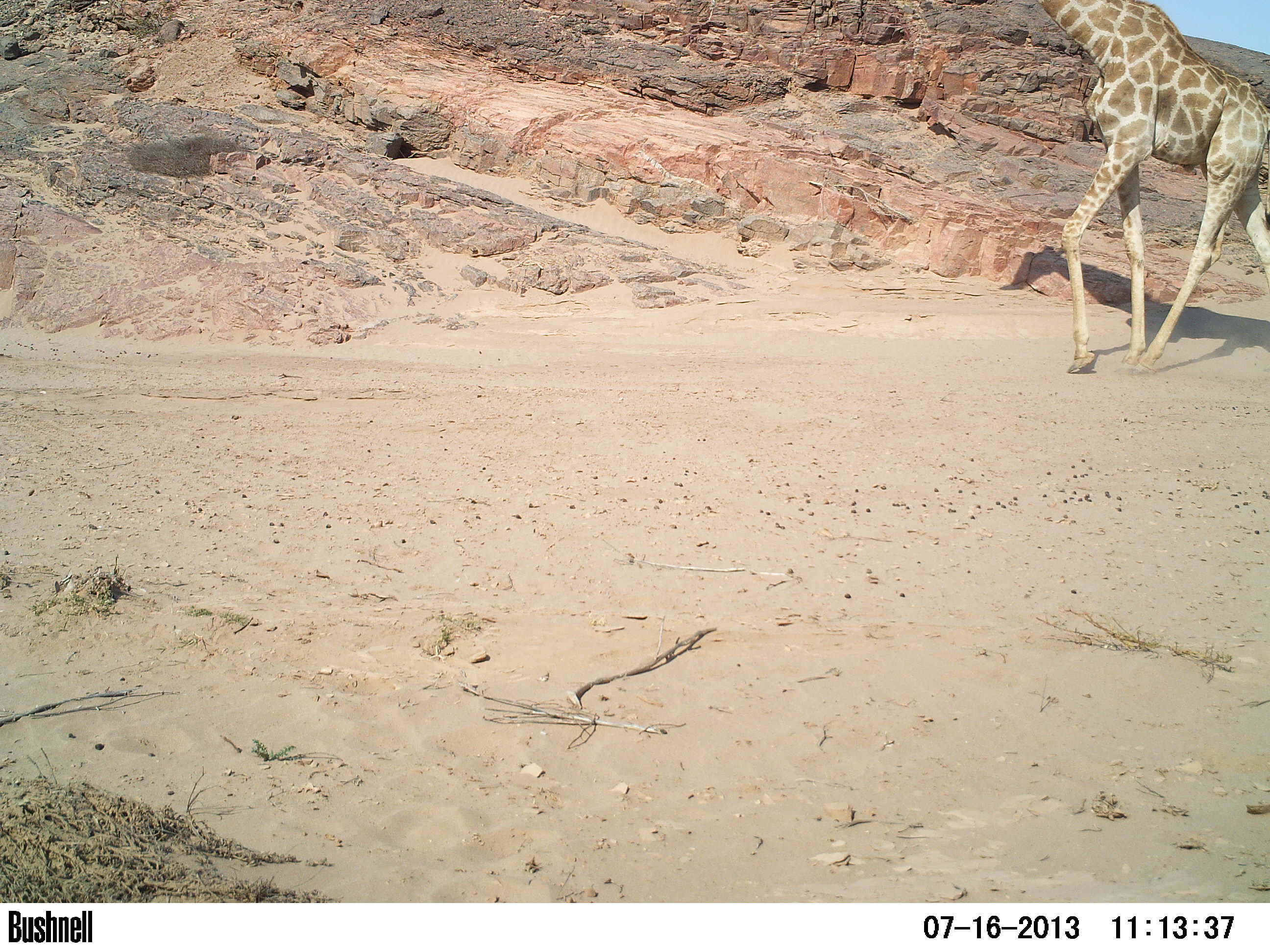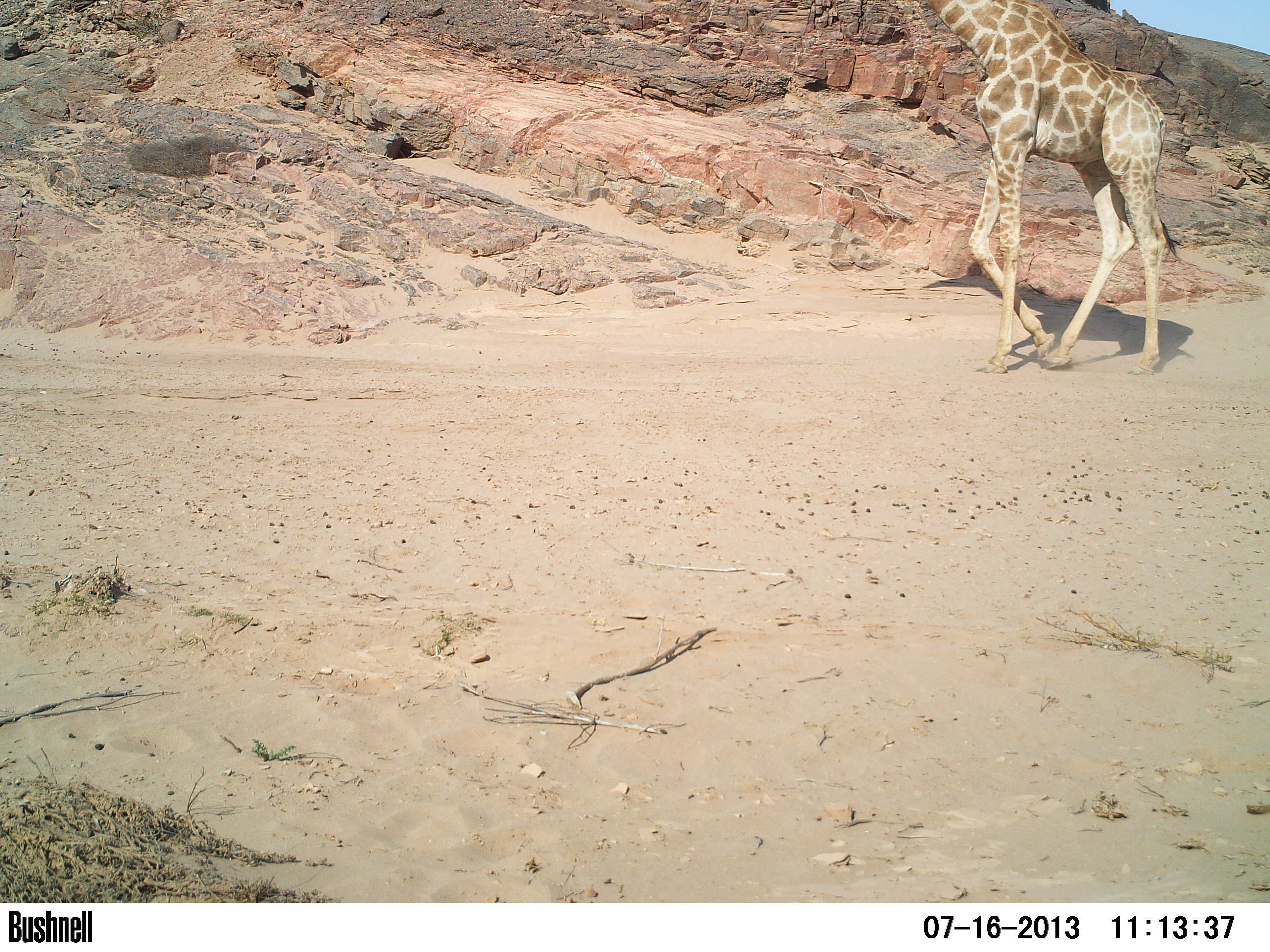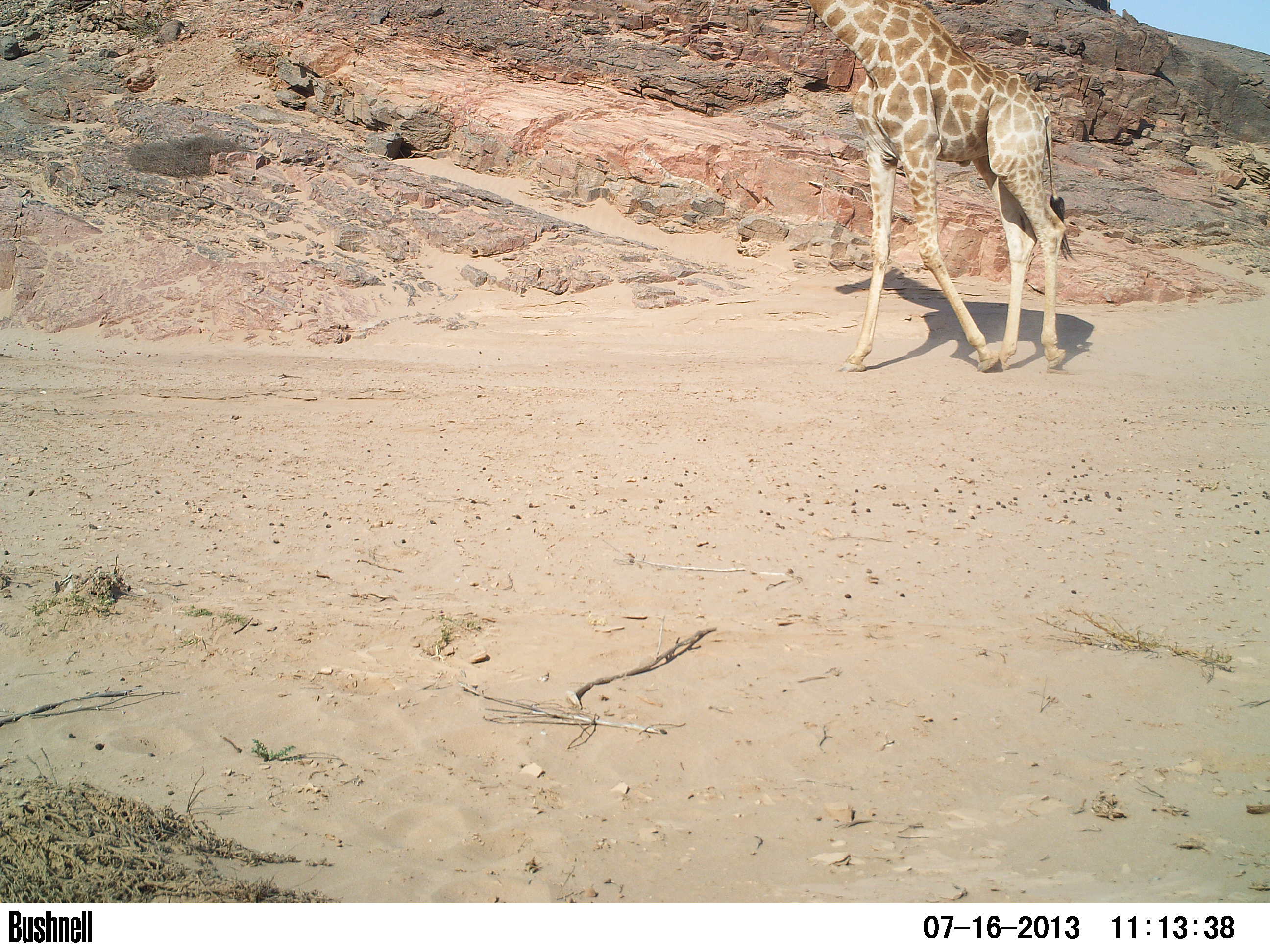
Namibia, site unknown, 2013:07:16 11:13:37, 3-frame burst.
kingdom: Animalia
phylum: Chordata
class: Mammalia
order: Artiodactyla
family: Giraffidae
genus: Giraffa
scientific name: Giraffa camelopardalis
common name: giraffe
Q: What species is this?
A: Giraffa camelopardalis (giraffe).